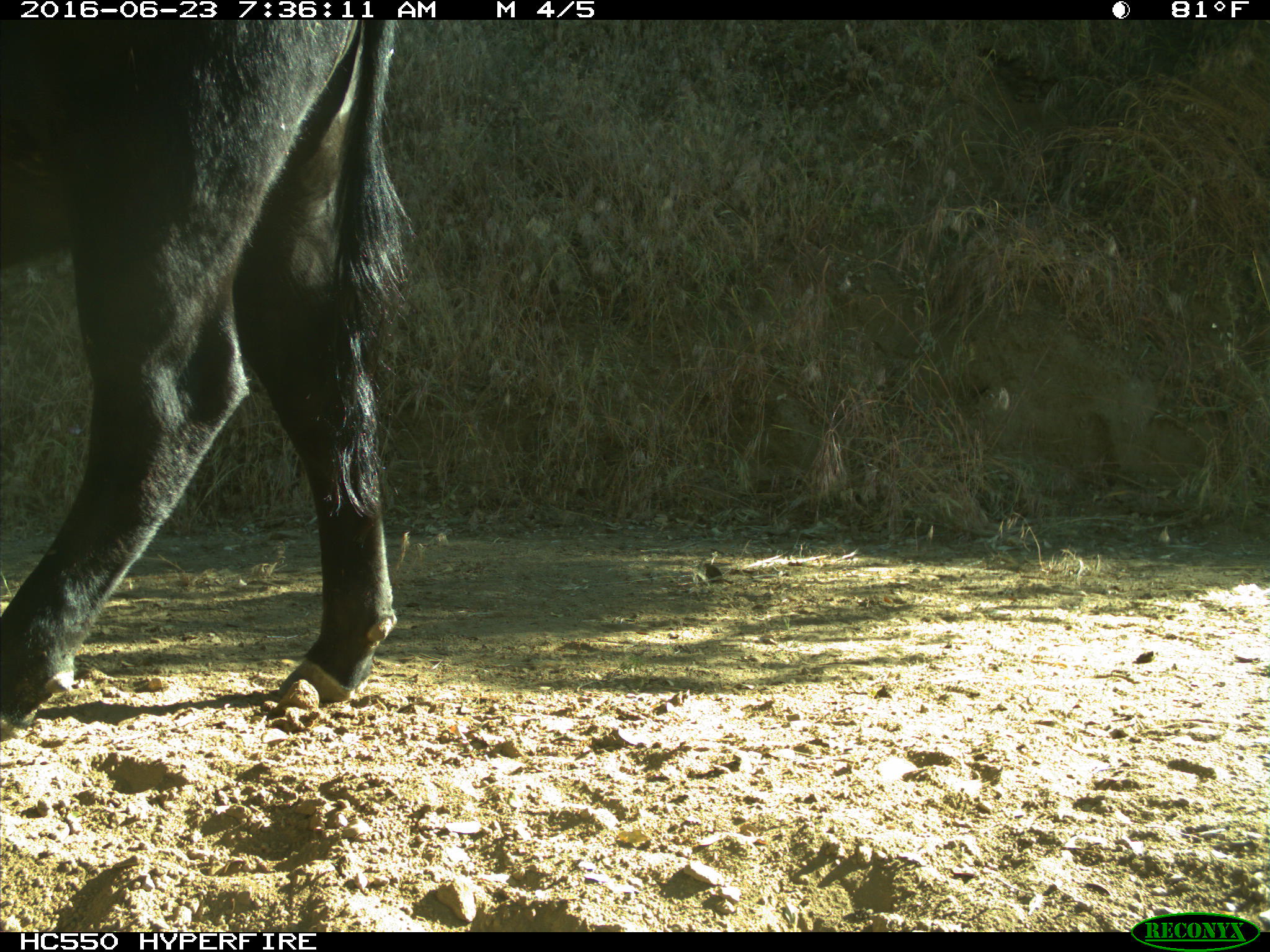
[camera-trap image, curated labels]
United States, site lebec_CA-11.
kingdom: Animalia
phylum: Chordata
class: Mammalia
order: Artiodactyla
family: Bovidae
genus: Bos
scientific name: Bos taurus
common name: domestic cow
Bos taurus (domestic cow).